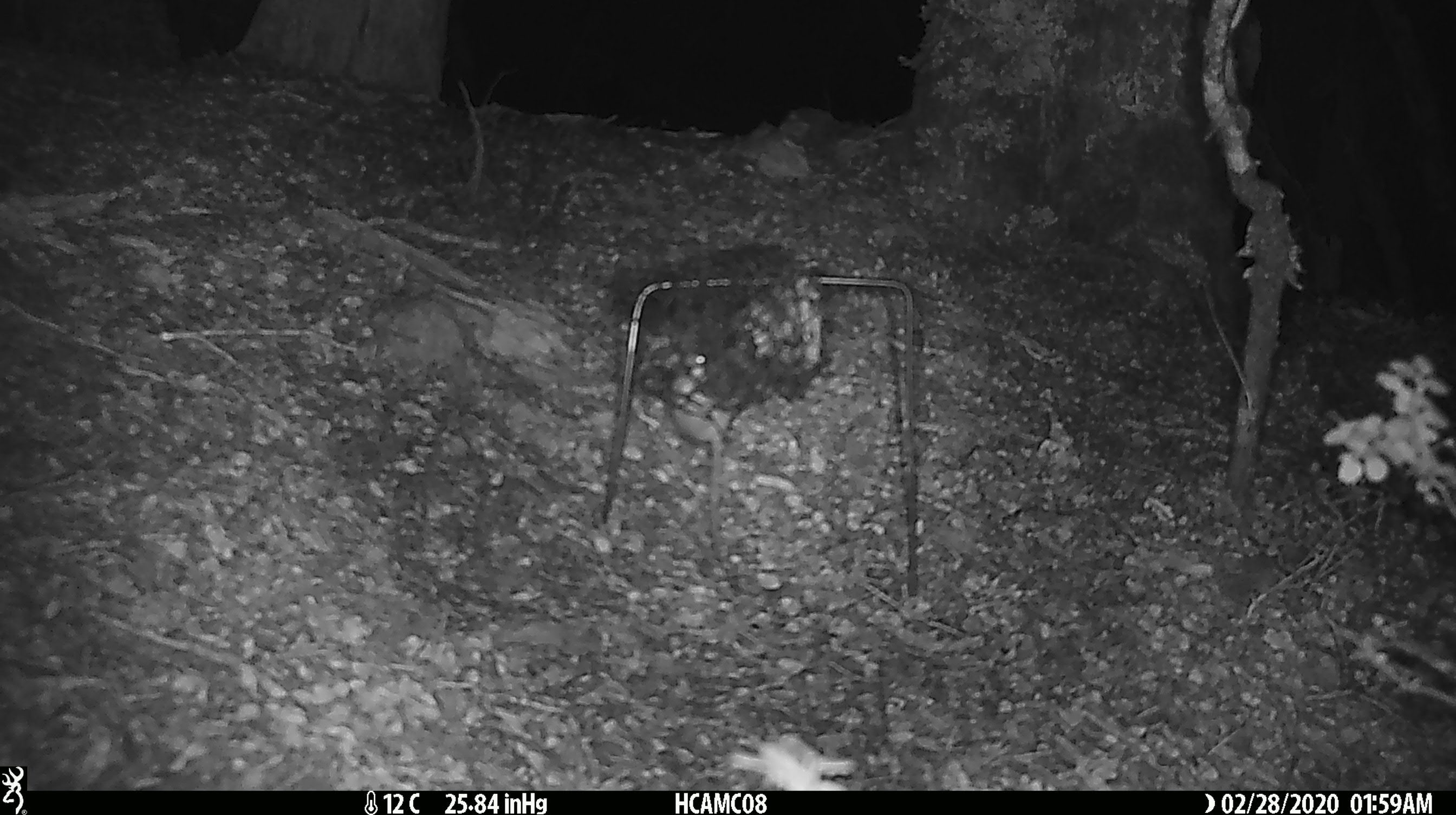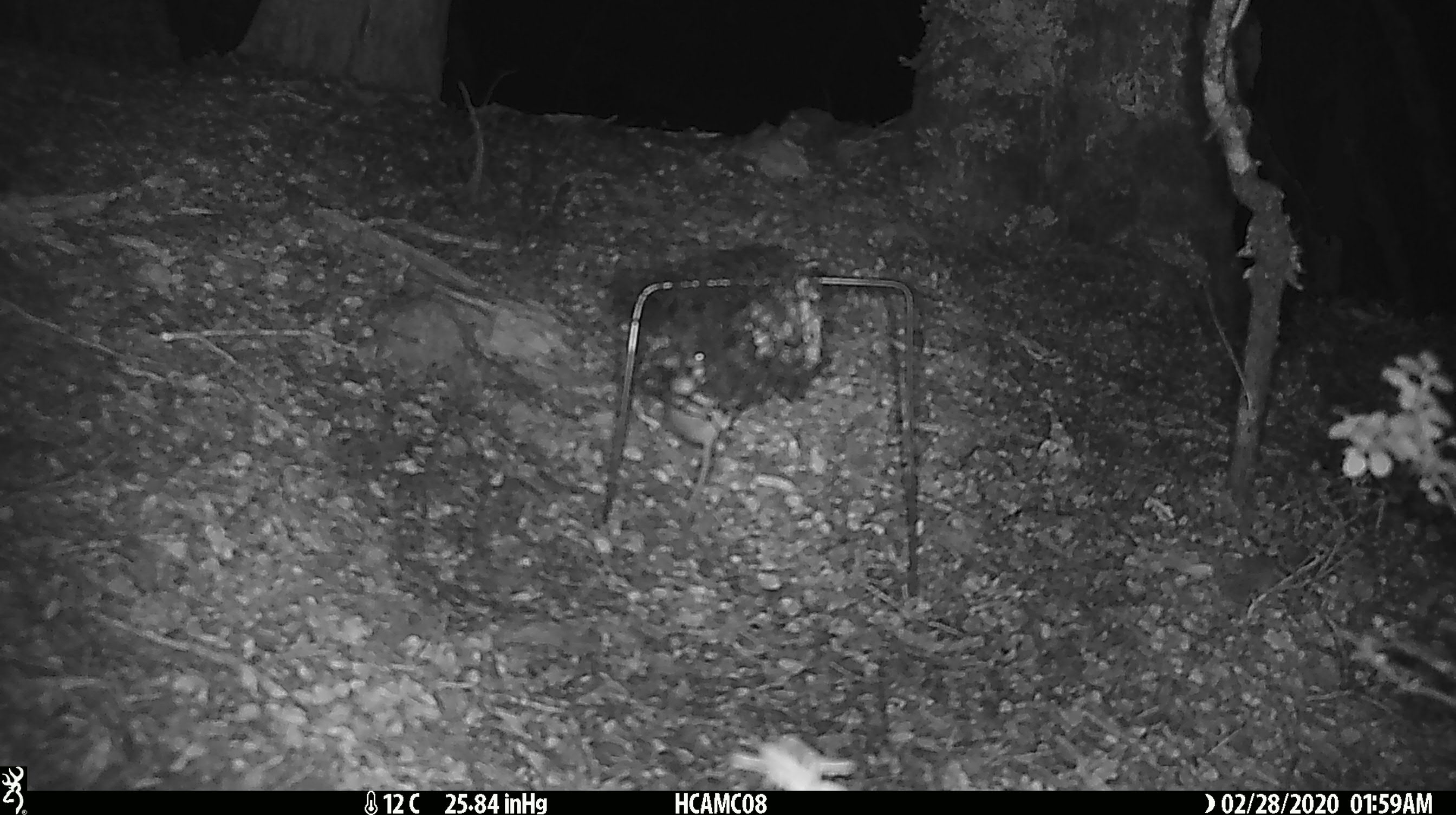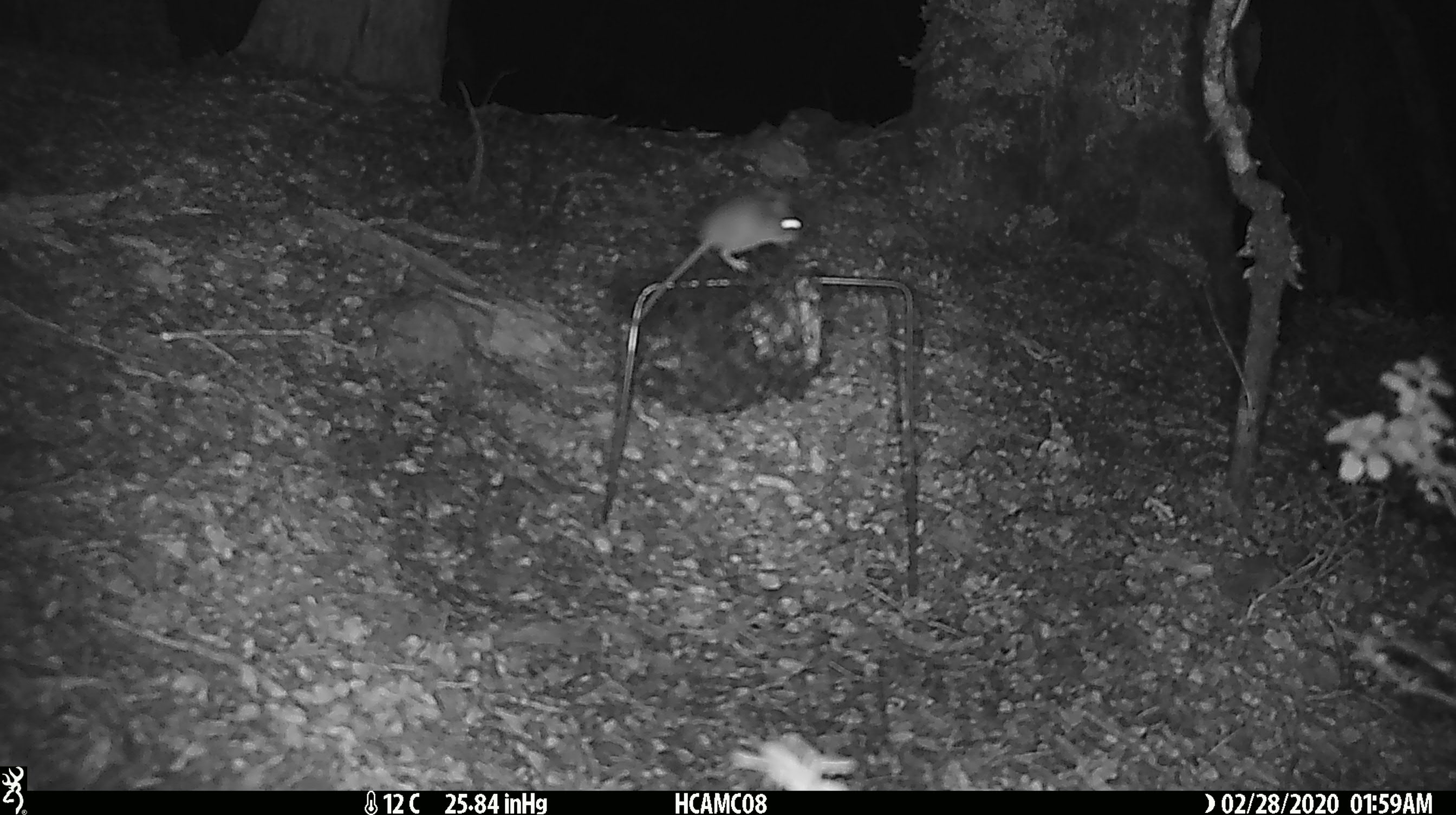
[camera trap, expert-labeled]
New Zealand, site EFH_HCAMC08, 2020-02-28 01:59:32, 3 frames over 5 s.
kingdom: Animalia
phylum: Chordata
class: Mammalia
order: Rodentia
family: Muridae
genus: Mus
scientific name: Mus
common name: mouse